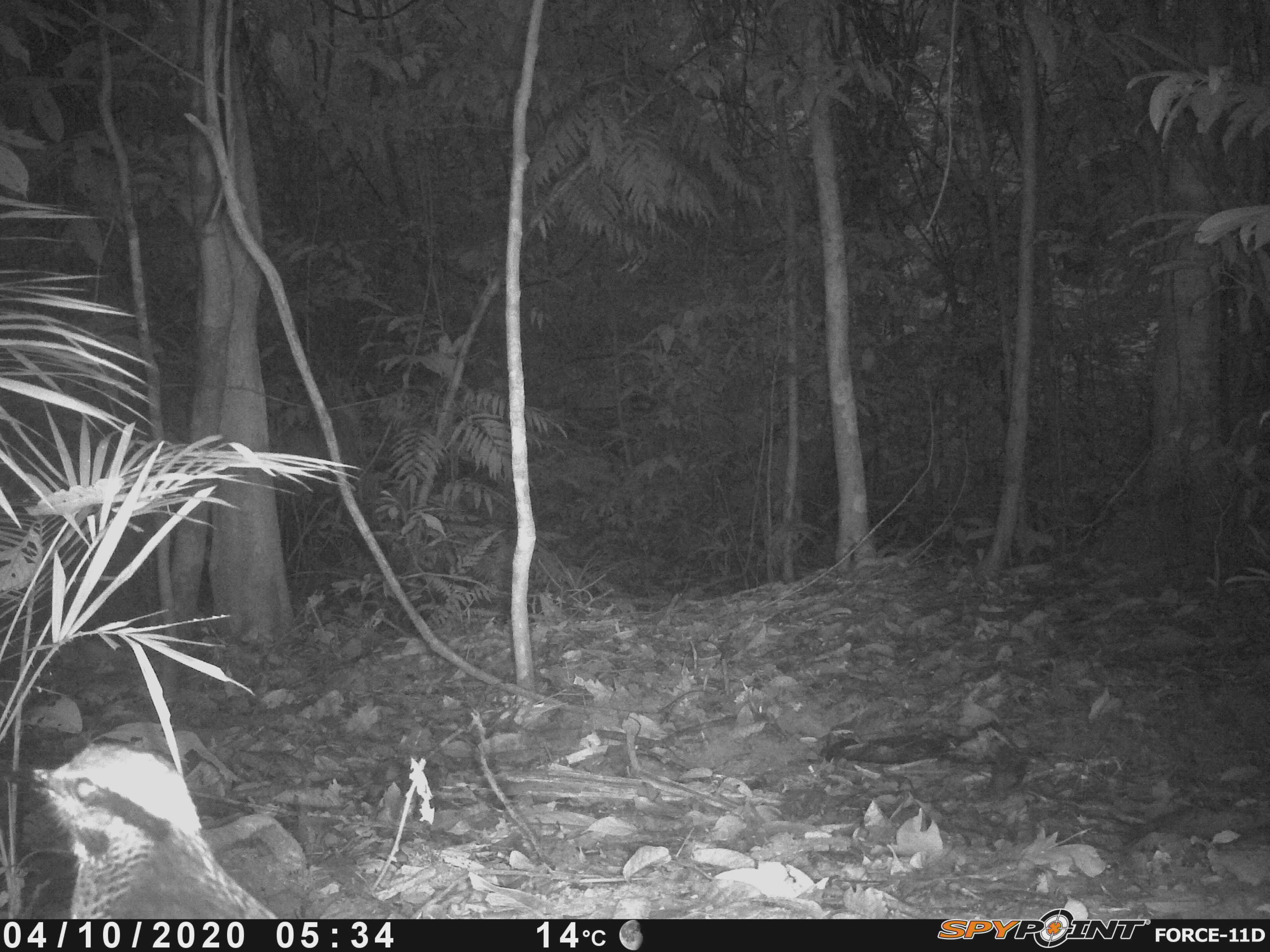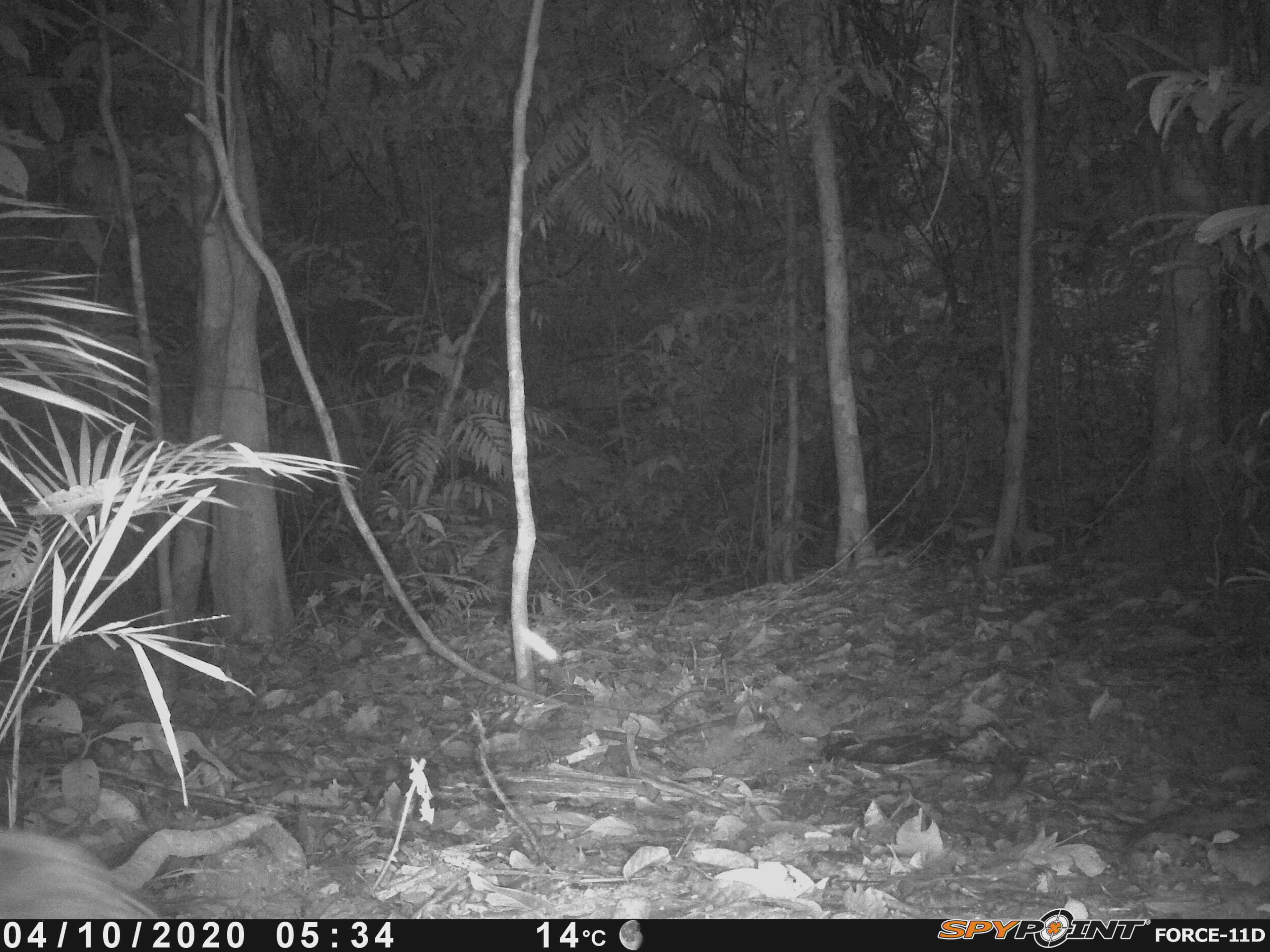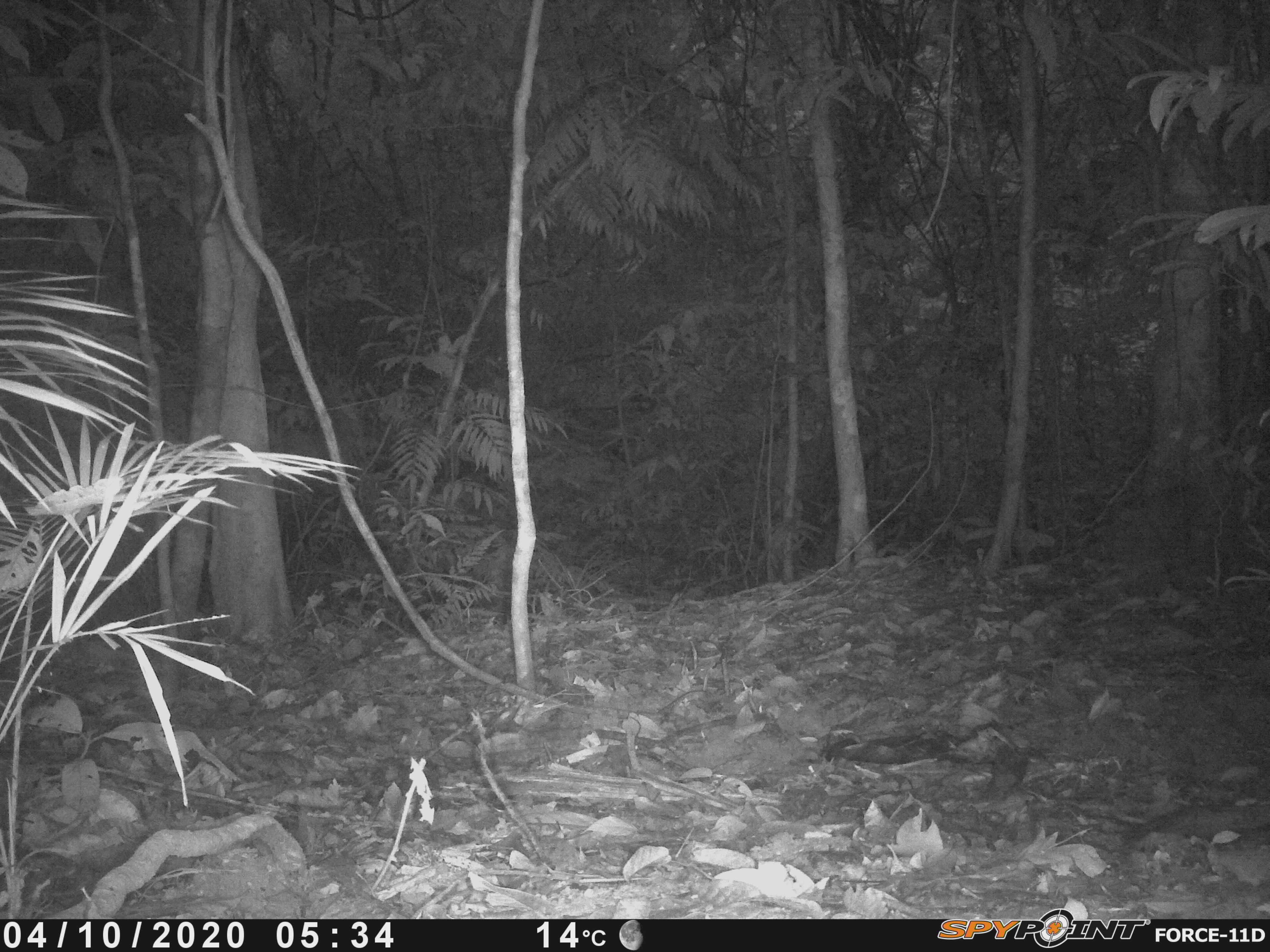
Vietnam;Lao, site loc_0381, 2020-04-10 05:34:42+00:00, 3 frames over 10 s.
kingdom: Animalia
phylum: Chordata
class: Aves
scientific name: Aves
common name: bird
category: unidentified bird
Unidentified bird (bird) (Aves). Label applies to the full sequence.